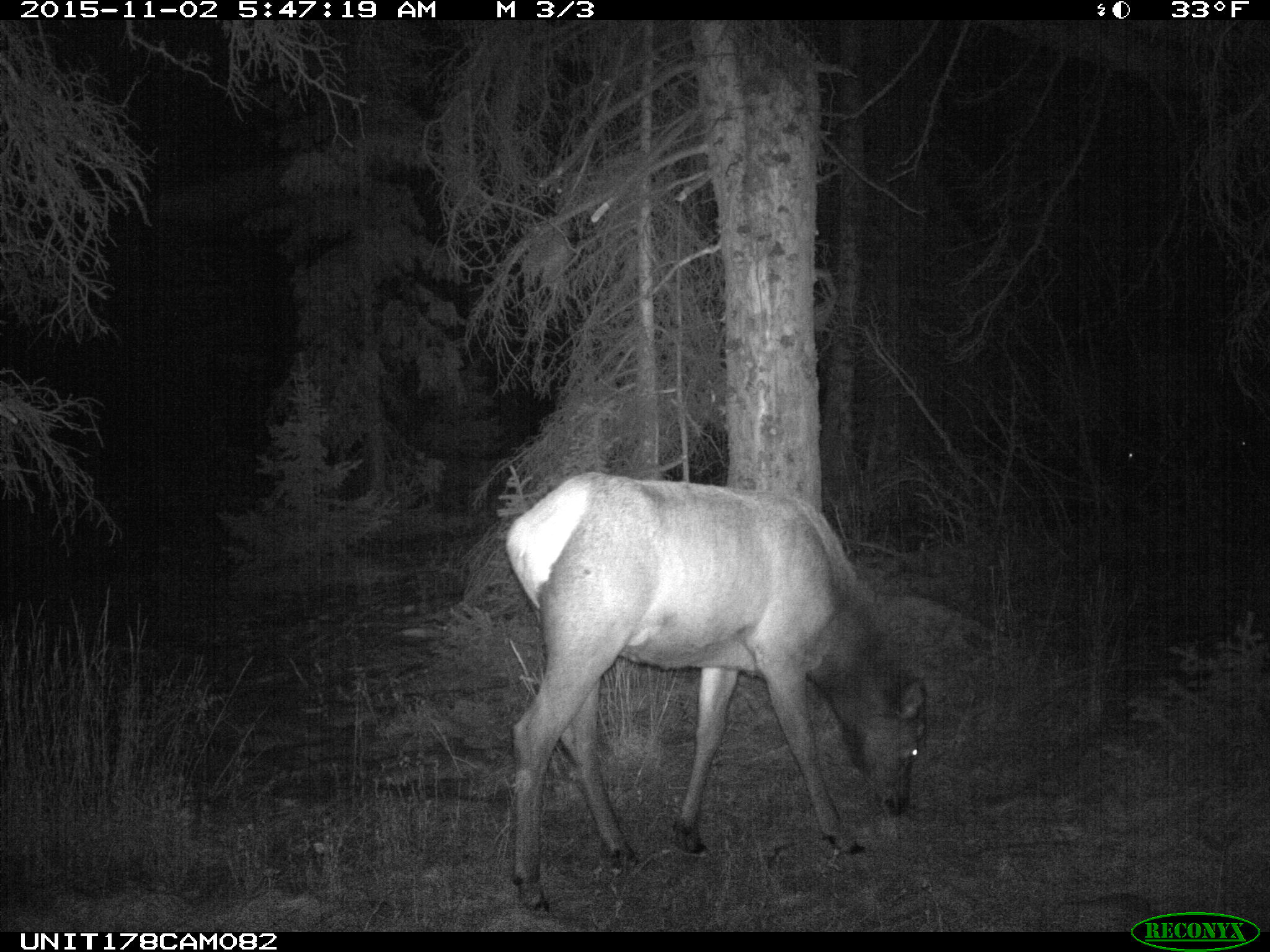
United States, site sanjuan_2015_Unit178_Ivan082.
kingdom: Animalia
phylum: Chordata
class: Mammalia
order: Artiodactyla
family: Cervidae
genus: Cervus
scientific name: Cervus elaphus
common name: red deer